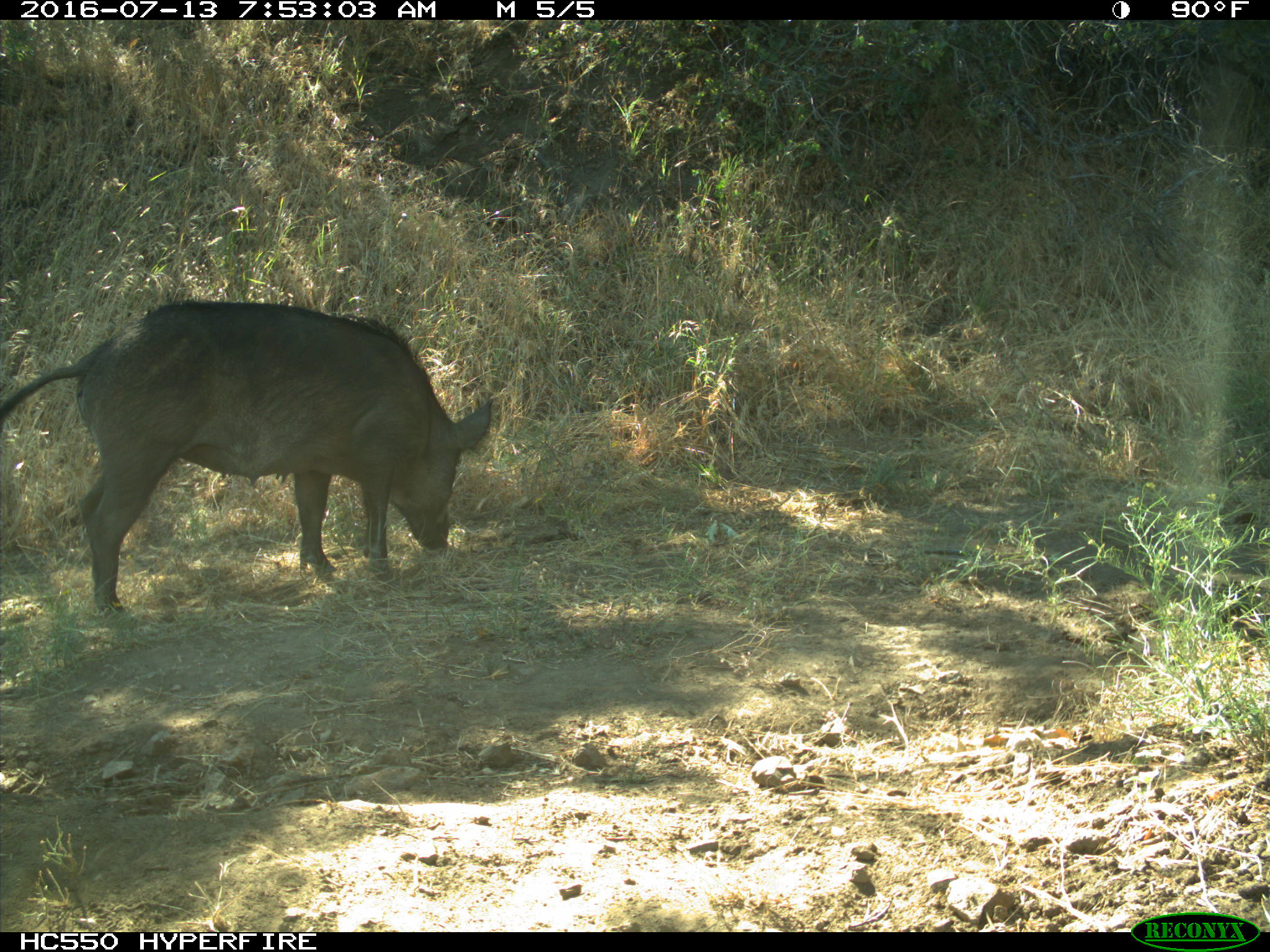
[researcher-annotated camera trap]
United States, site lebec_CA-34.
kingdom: Animalia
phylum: Chordata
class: Mammalia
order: Artiodactyla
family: Suidae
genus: Sus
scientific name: Sus scrofa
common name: wild boar